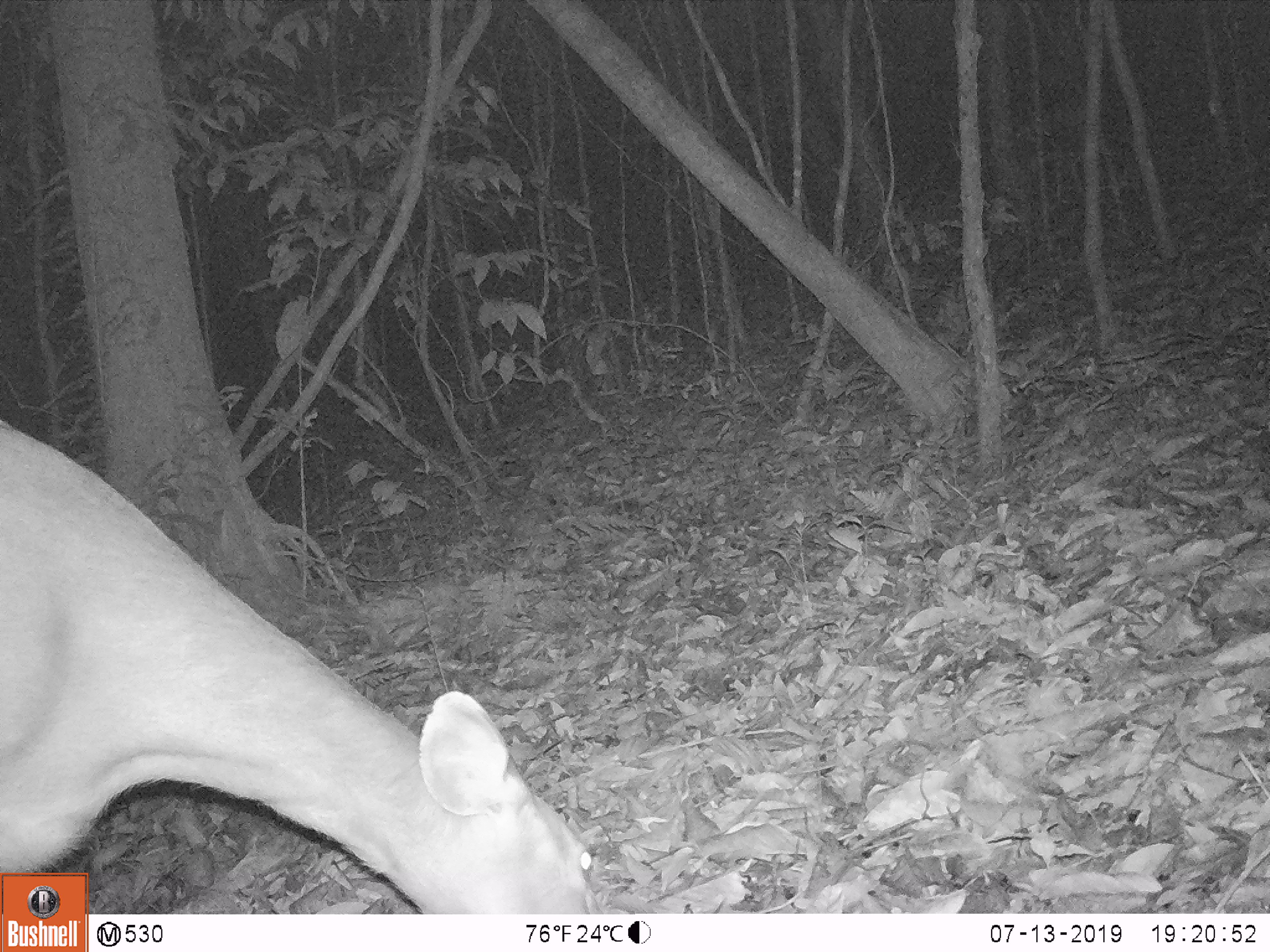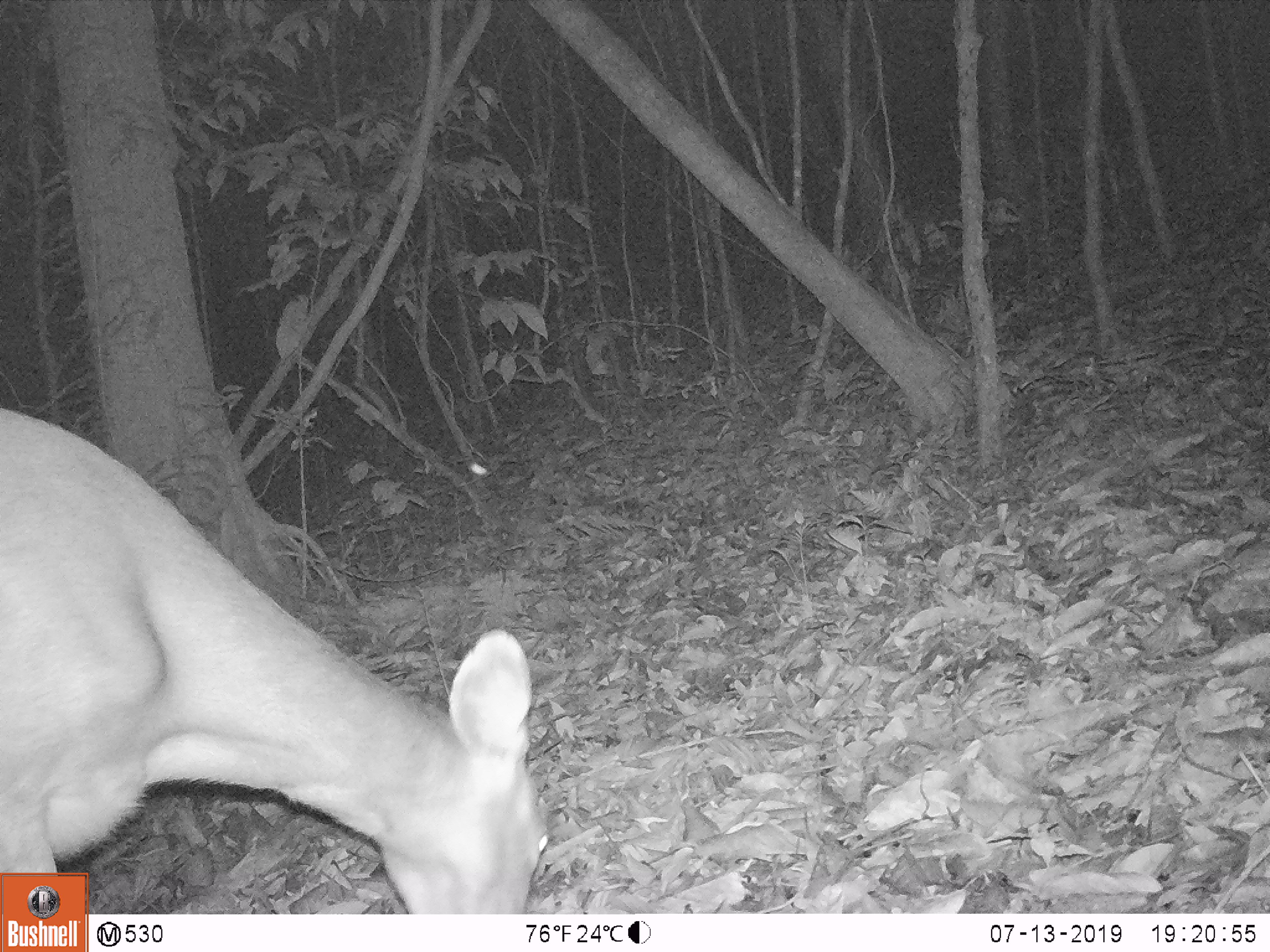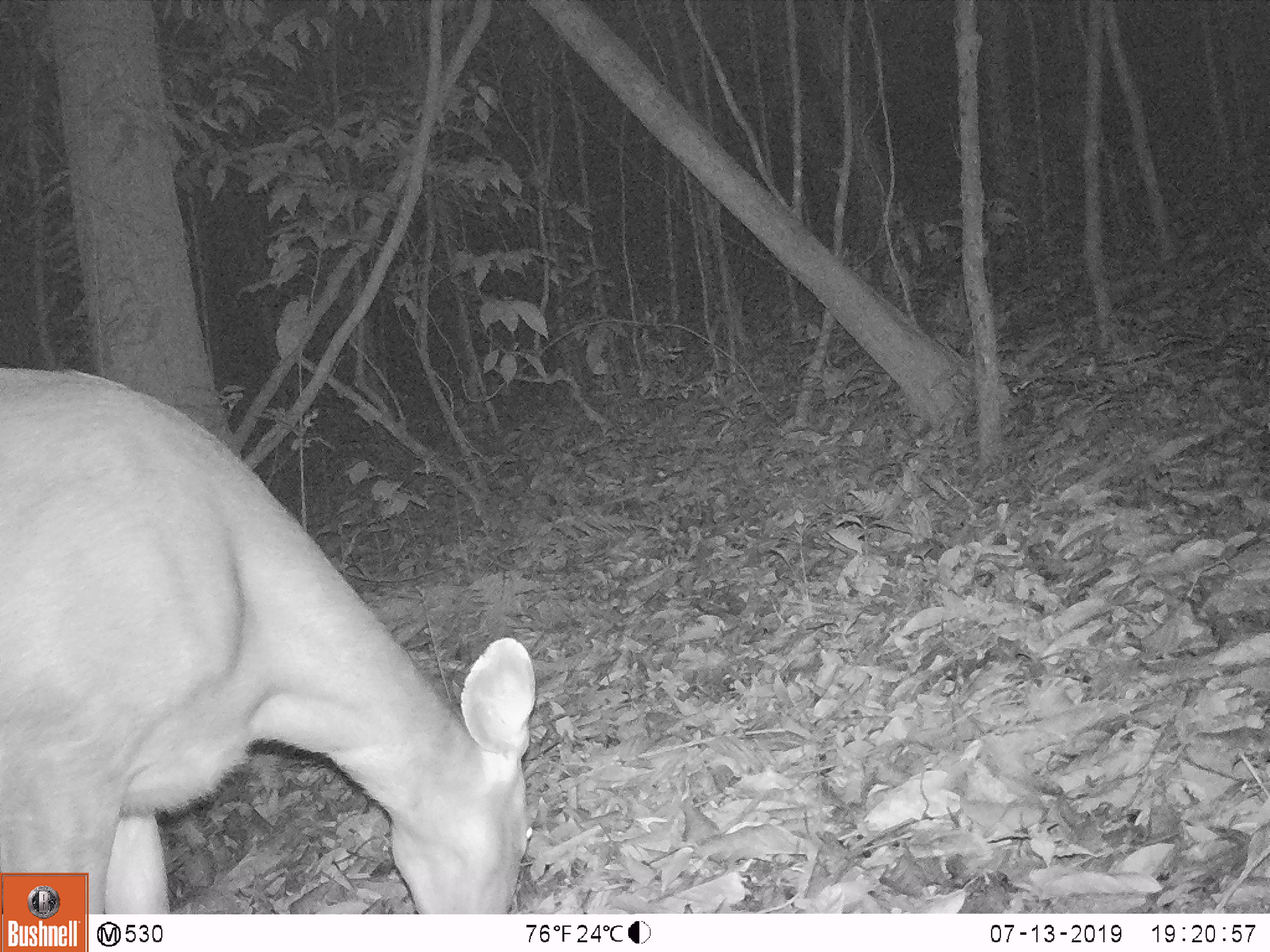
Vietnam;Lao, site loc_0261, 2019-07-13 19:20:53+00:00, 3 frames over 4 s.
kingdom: Animalia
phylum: Chordata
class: Mammalia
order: Artiodactyla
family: Cervidae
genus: Rusa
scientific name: Rusa unicolor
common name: sambar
Sambar (Rusa unicolor). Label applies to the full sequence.